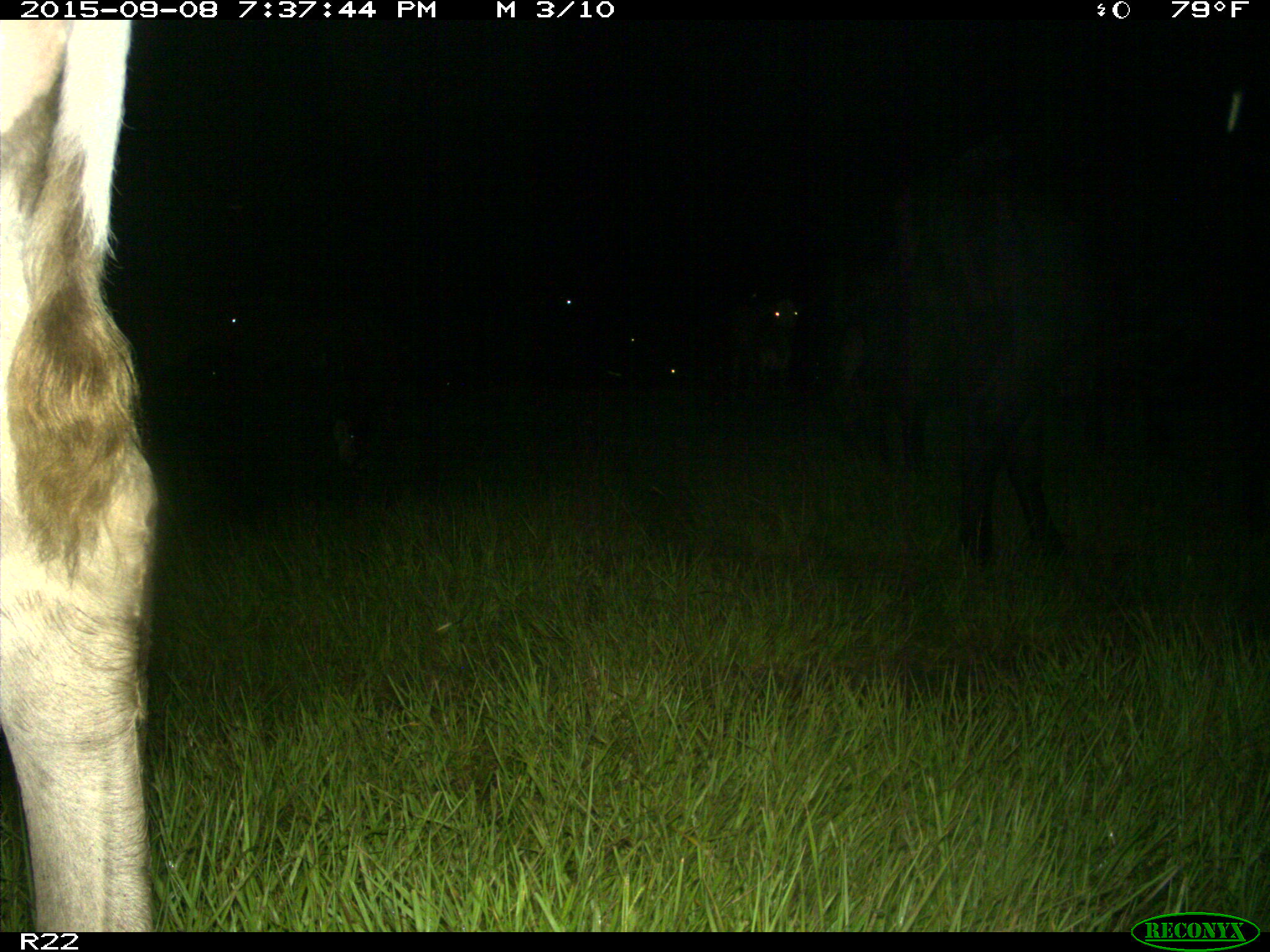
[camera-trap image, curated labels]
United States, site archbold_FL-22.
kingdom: Animalia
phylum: Chordata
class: Mammalia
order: Artiodactyla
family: Bovidae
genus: Bos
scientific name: Bos taurus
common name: domestic cow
Bos taurus (domestic cow).